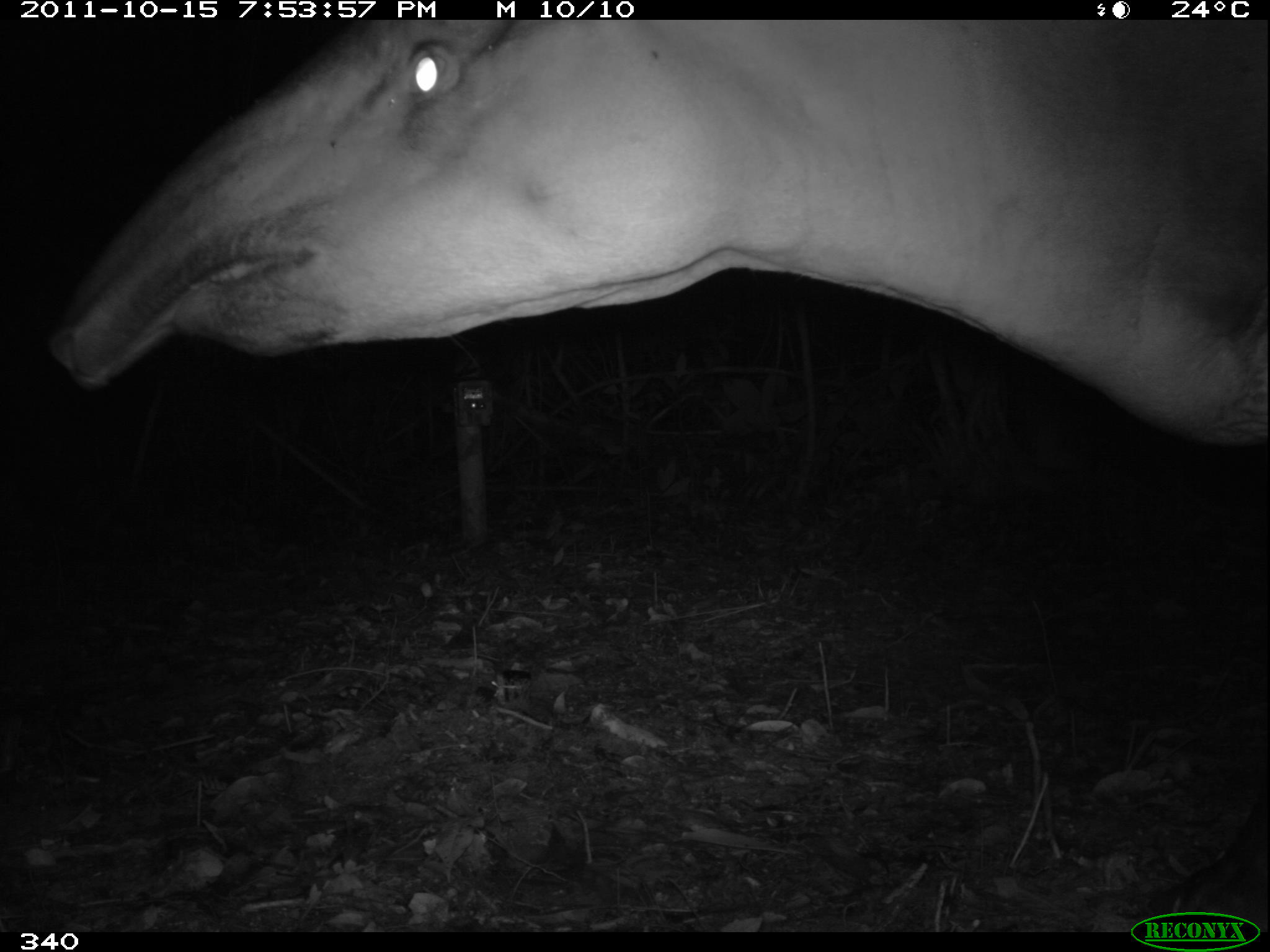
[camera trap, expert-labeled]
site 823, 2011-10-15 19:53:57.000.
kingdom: Animalia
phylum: Chordata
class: Mammalia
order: Perissodactyla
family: Tapiridae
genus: Tapirus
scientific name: Tapirus terrestris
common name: south american tapir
Tapirus terrestris (south american tapir).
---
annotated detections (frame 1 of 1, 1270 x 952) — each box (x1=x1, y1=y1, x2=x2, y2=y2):
tapirus terrestris: (x1=45, y1=14, x2=1270, y2=441)